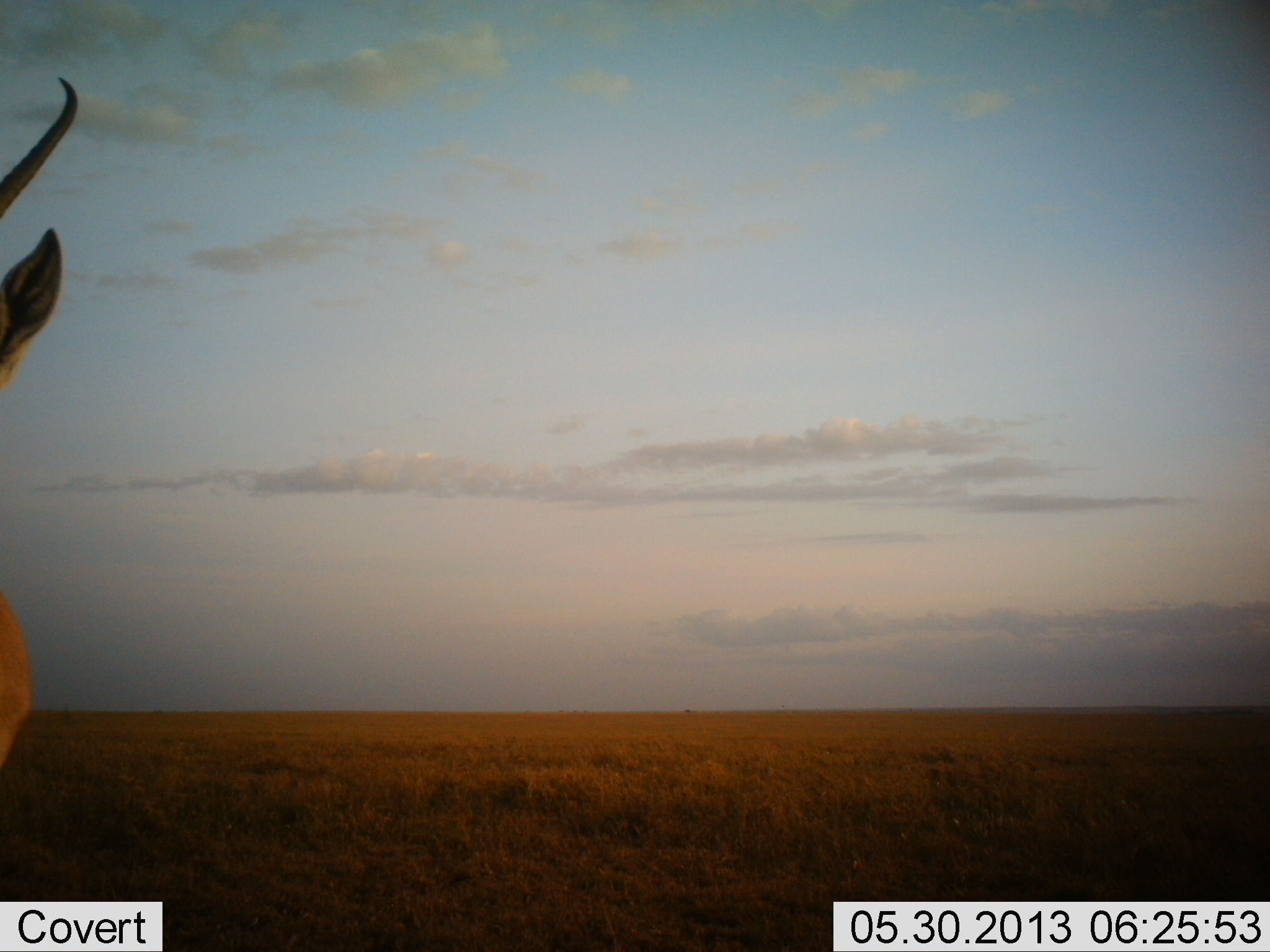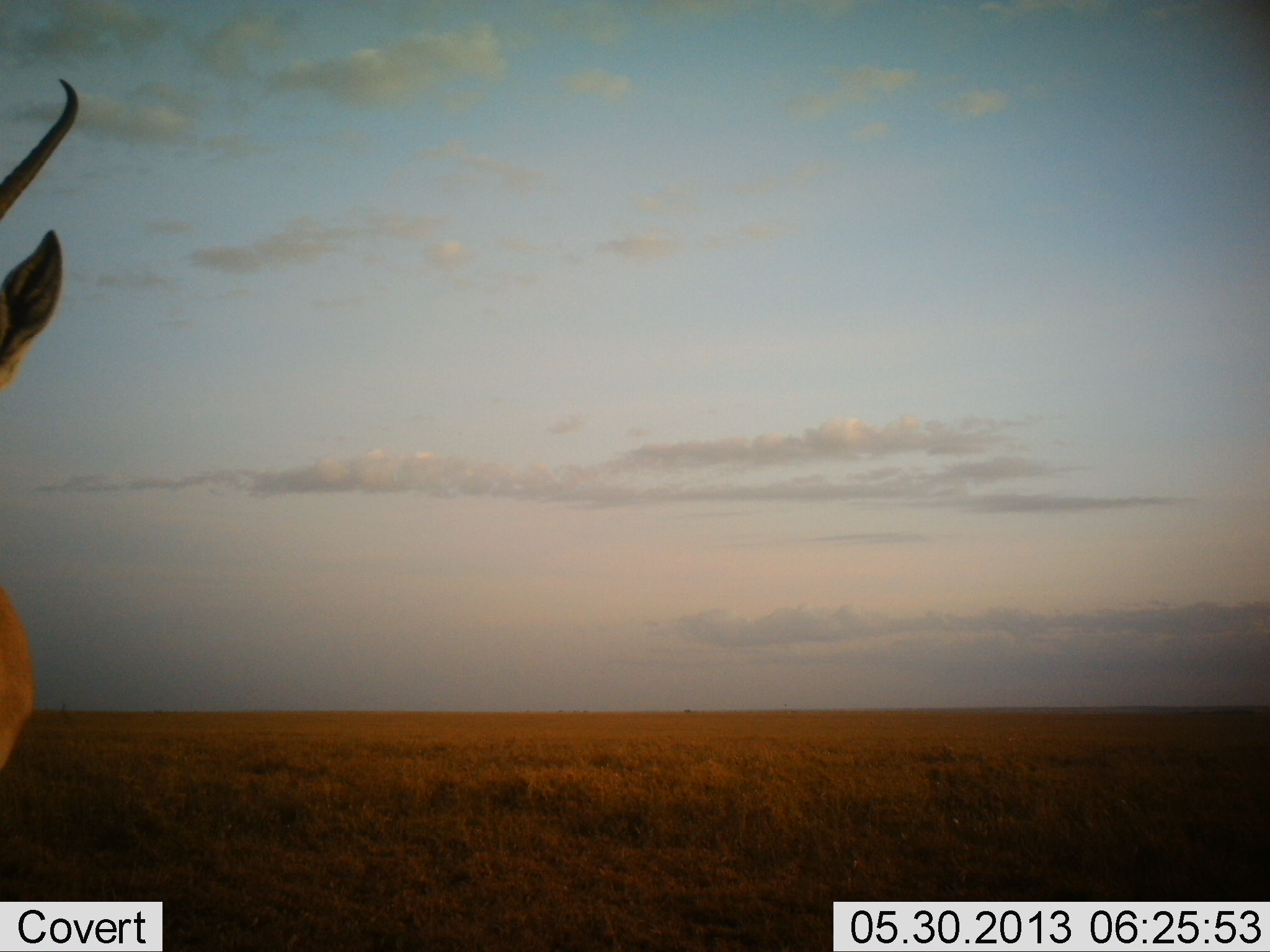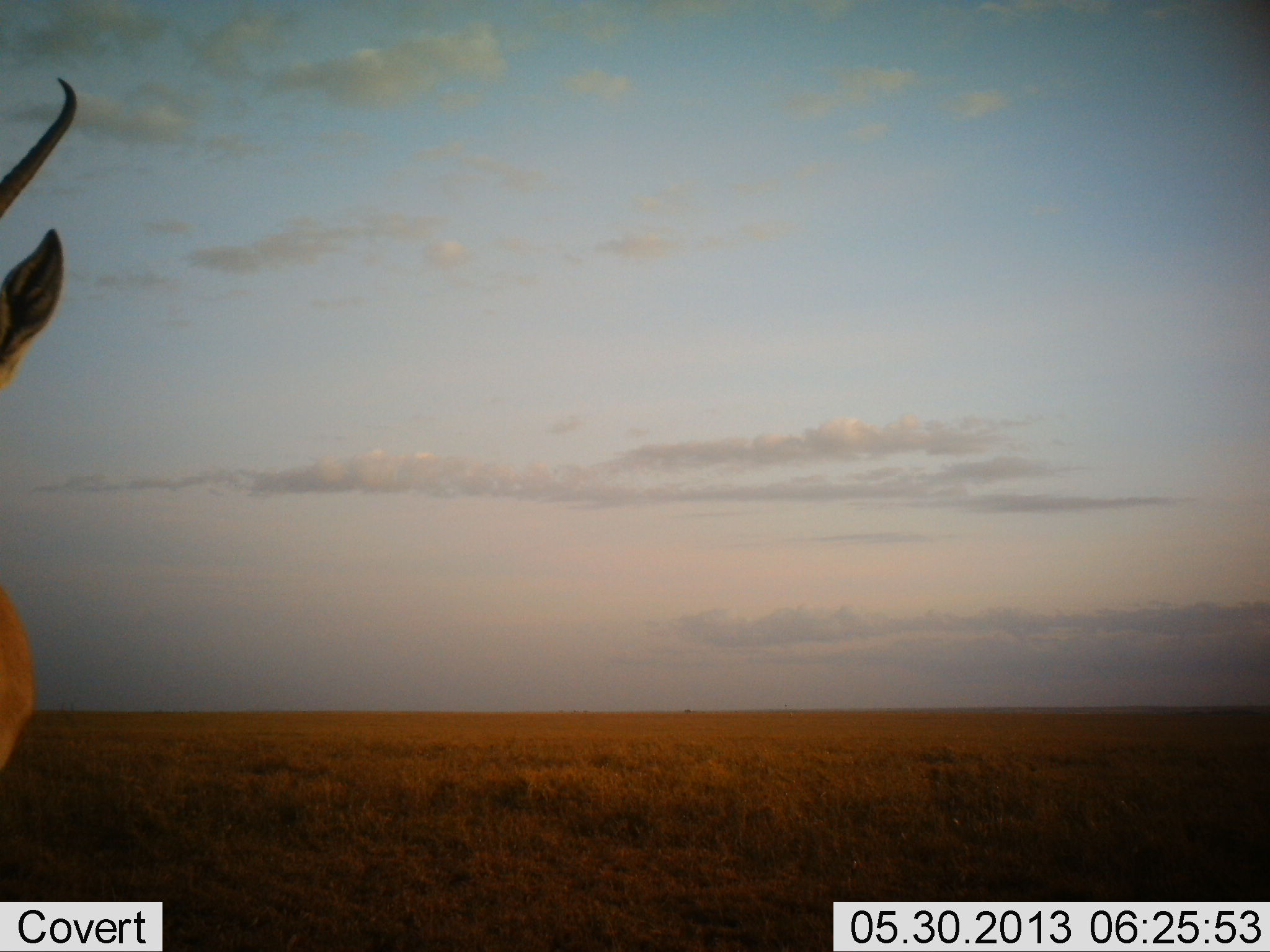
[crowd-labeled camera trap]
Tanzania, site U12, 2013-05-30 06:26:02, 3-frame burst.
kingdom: Animalia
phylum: Chordata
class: Mammalia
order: Artiodactyla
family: Bovidae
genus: Nanger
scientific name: Nanger granti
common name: grant's gazelle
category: gazellegrants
Gazellegrants (grant's gazelle) (Nanger granti), count 1. Behavior (volunteer vote fractions): standing 75%, resting 25%, moving 0%, interacting 0%. Young present (vote fraction): 0%. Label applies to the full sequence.